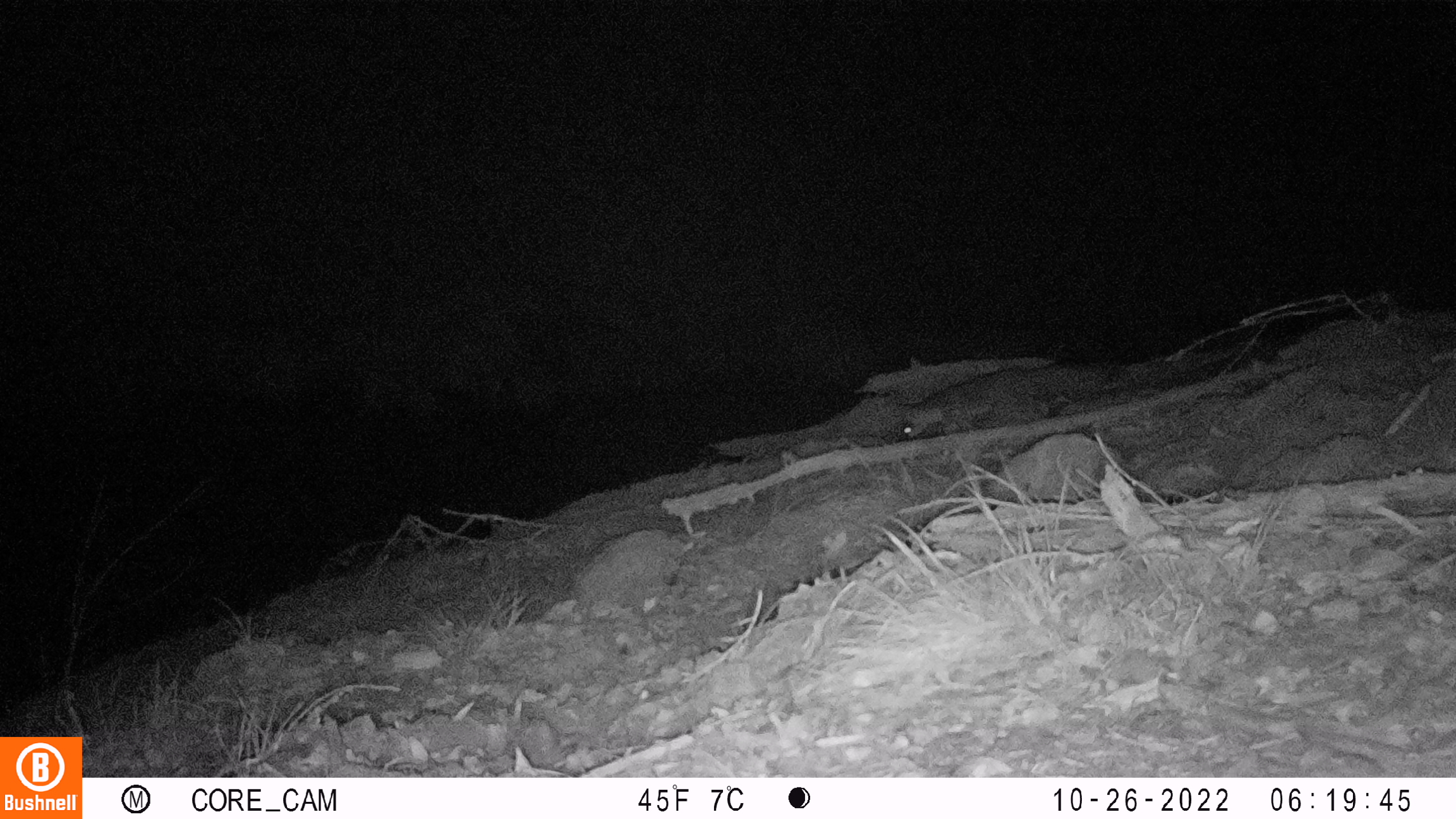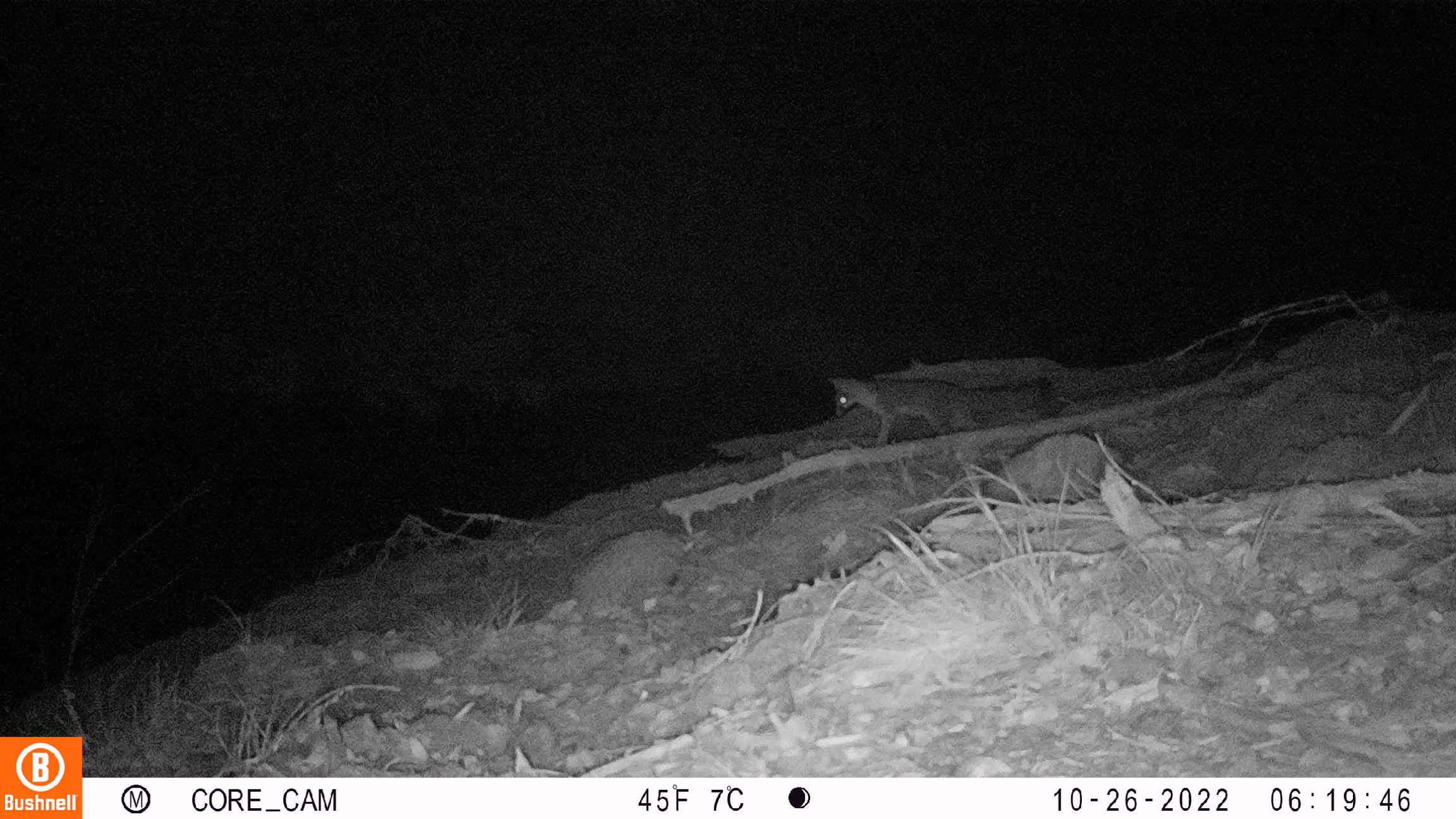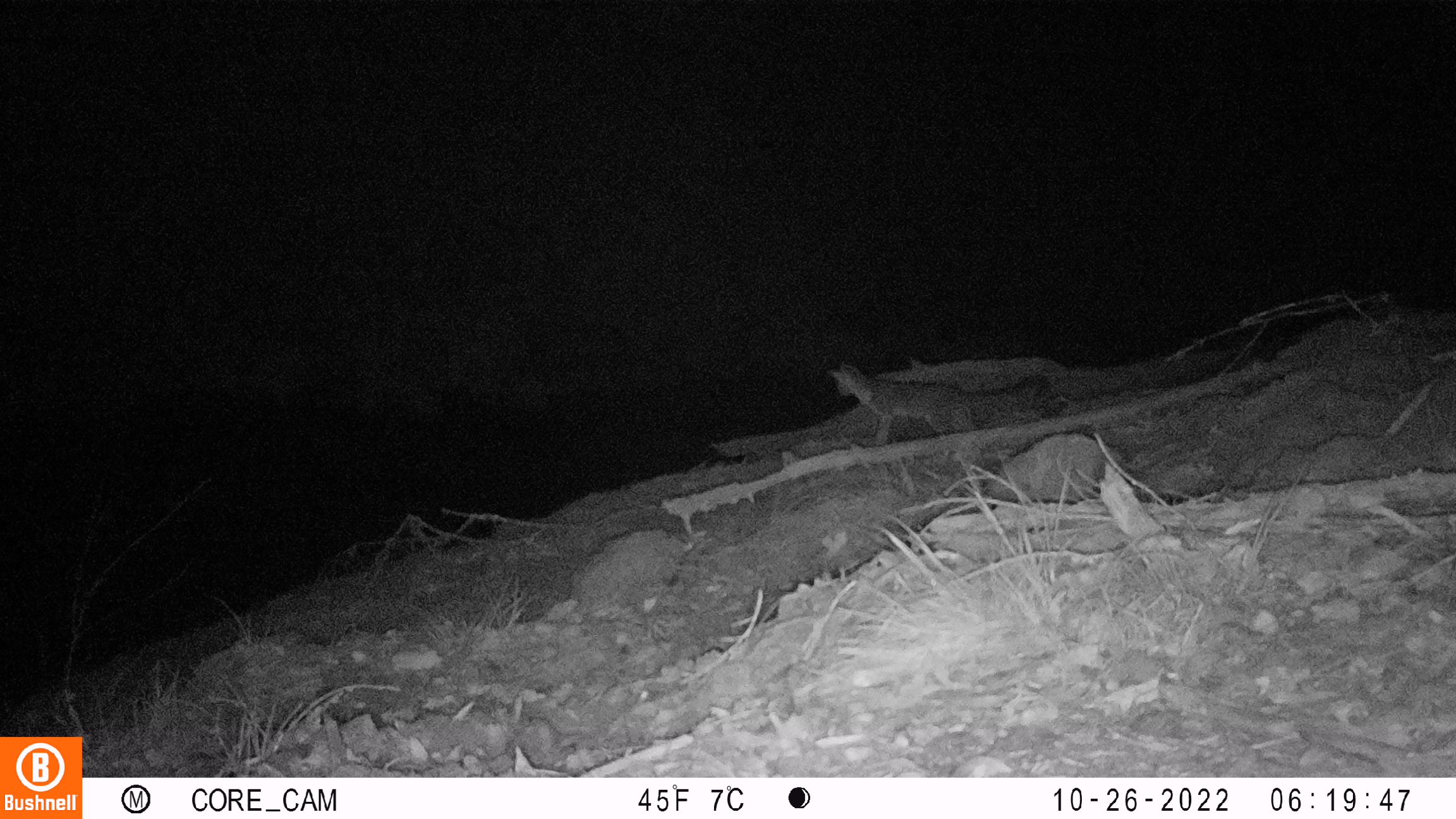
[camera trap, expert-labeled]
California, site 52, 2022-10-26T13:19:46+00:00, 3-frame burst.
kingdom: Animalia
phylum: Chordata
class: Mammalia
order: Carnivora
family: Canidae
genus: Urocyon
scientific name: Urocyon cinereoargenteus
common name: gray fox